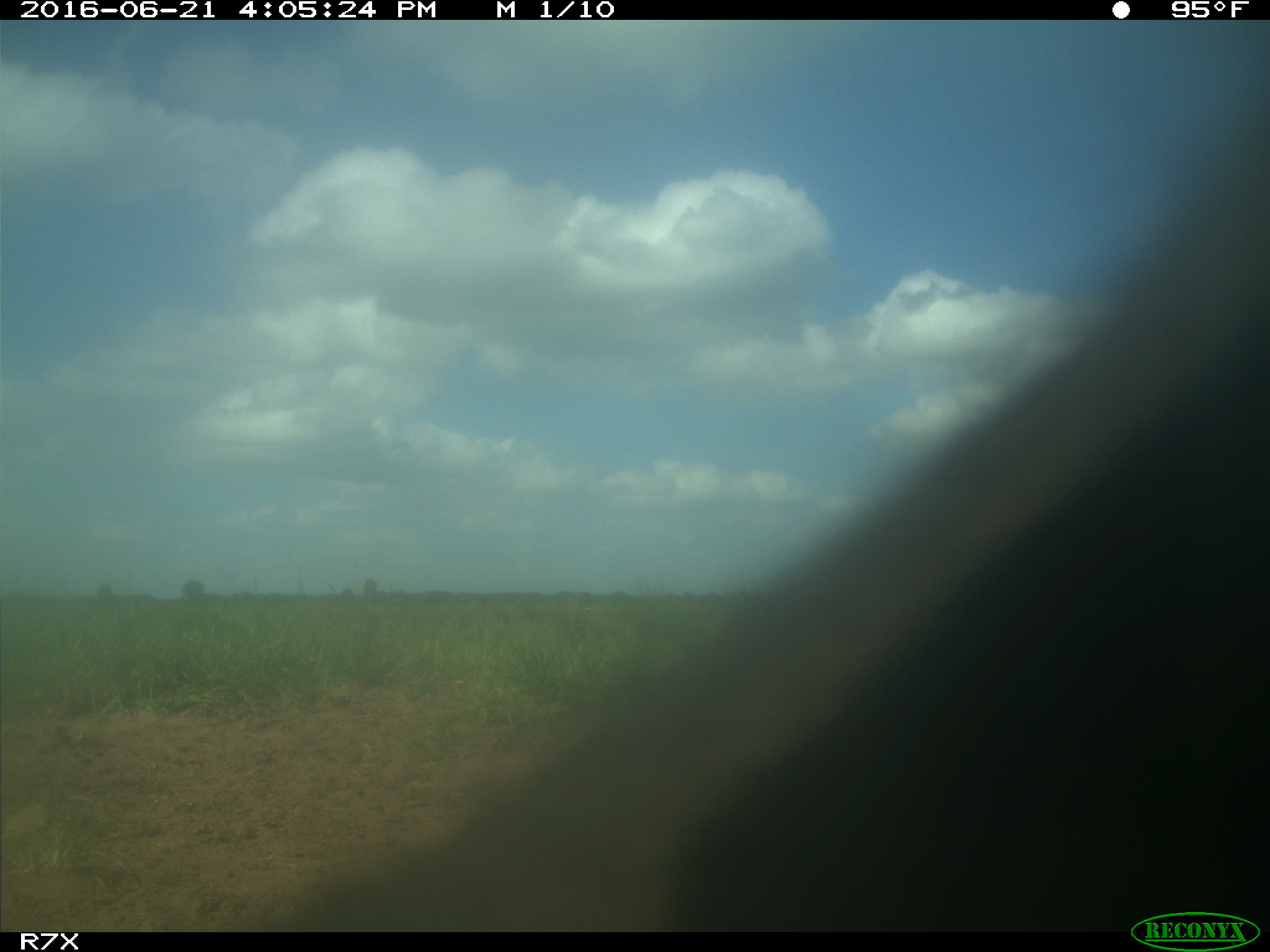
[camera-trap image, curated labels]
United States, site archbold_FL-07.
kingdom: Animalia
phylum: Chordata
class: Mammalia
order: Artiodactyla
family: Bovidae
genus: Bos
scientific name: Bos taurus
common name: domestic cow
Bos taurus (domestic cow).